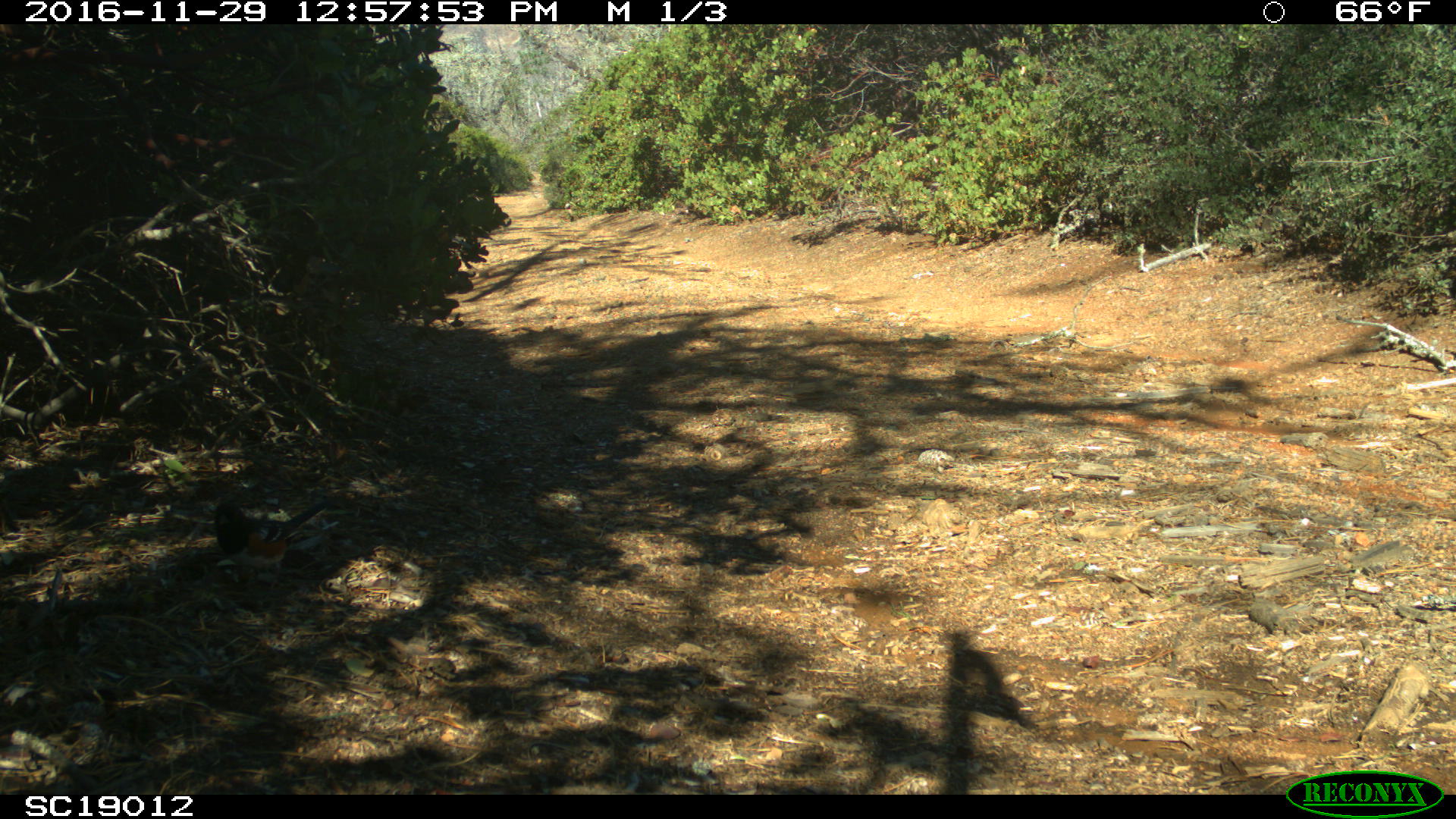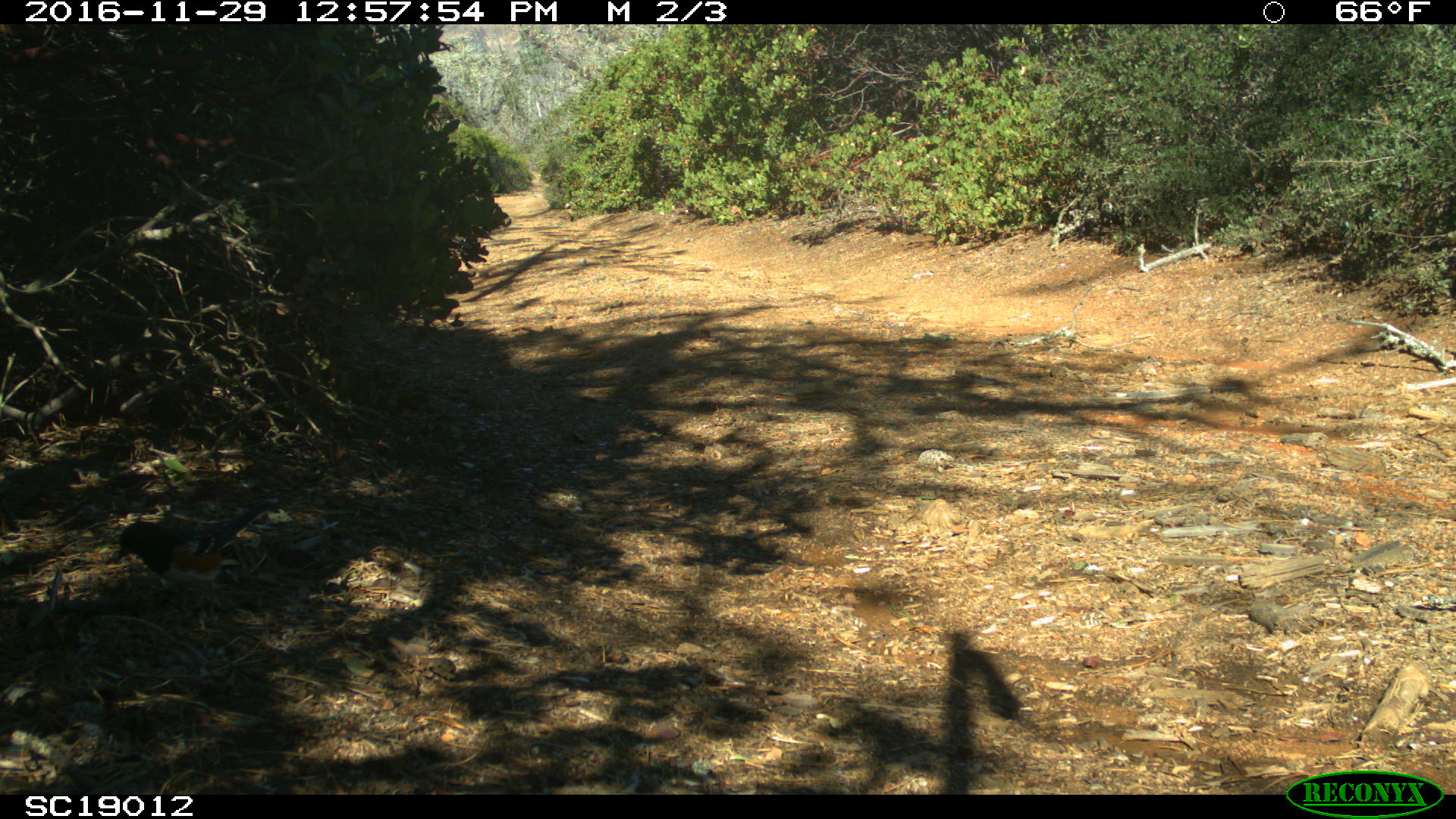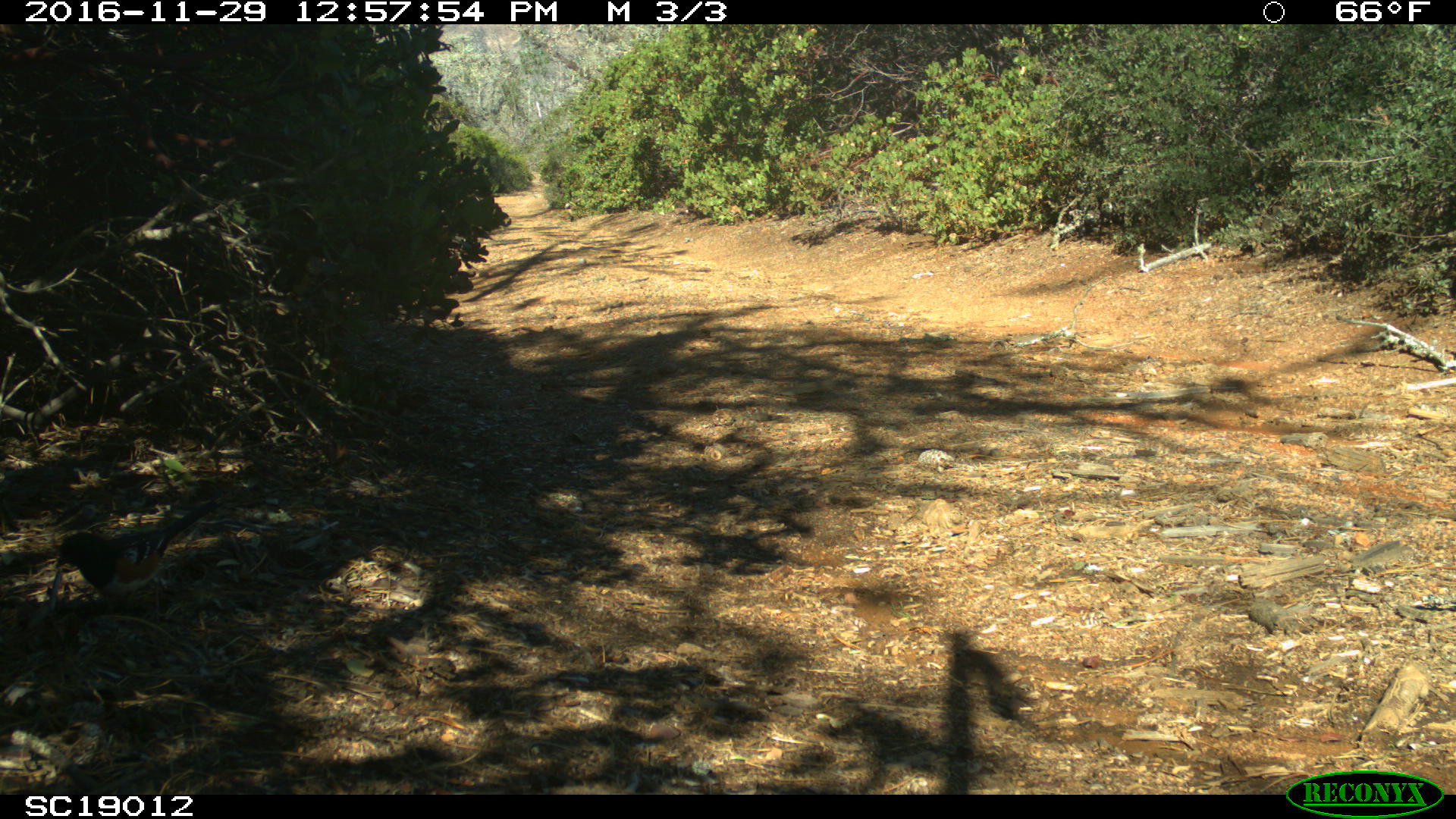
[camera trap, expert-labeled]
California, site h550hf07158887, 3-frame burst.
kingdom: Animalia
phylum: Chordata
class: Aves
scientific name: Aves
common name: bird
Bird (Aves).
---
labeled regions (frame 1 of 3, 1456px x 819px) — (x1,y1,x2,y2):
bird: (215,503,324,594)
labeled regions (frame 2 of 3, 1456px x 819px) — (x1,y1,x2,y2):
bird: (117,500,280,615)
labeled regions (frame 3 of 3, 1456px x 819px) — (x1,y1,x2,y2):
bird: (55,495,221,601)